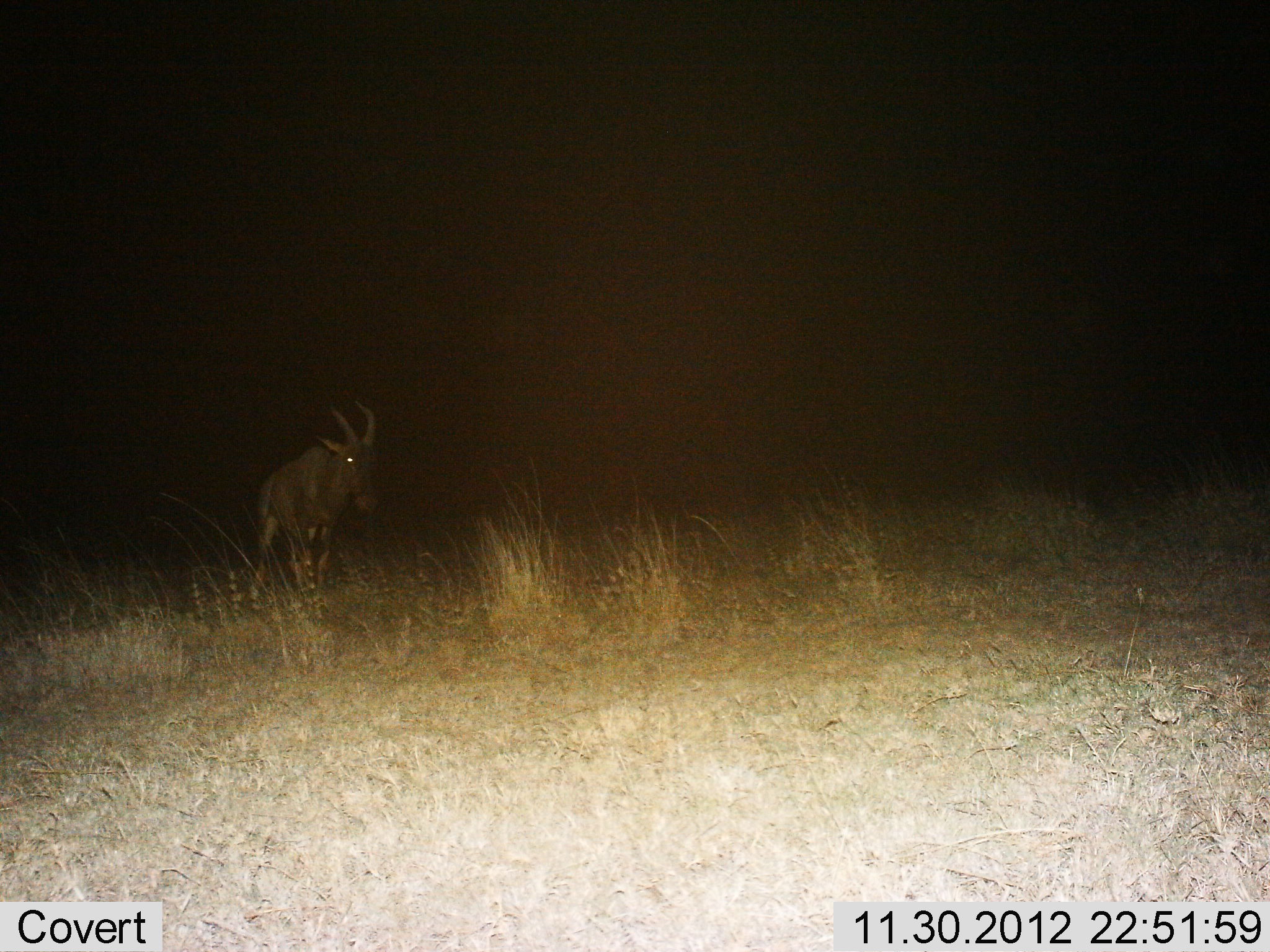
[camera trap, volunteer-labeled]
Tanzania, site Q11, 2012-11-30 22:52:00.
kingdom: Animalia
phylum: Chordata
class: Mammalia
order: Artiodactyla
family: Bovidae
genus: Damaliscus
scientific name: Damaliscus lunatus jimela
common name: topi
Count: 1.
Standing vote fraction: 20%.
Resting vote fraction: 0%.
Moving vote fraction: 80%.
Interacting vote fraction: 0%.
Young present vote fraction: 0%.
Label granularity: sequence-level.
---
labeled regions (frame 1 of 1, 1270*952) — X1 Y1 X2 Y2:
animal: 243 399 382 612